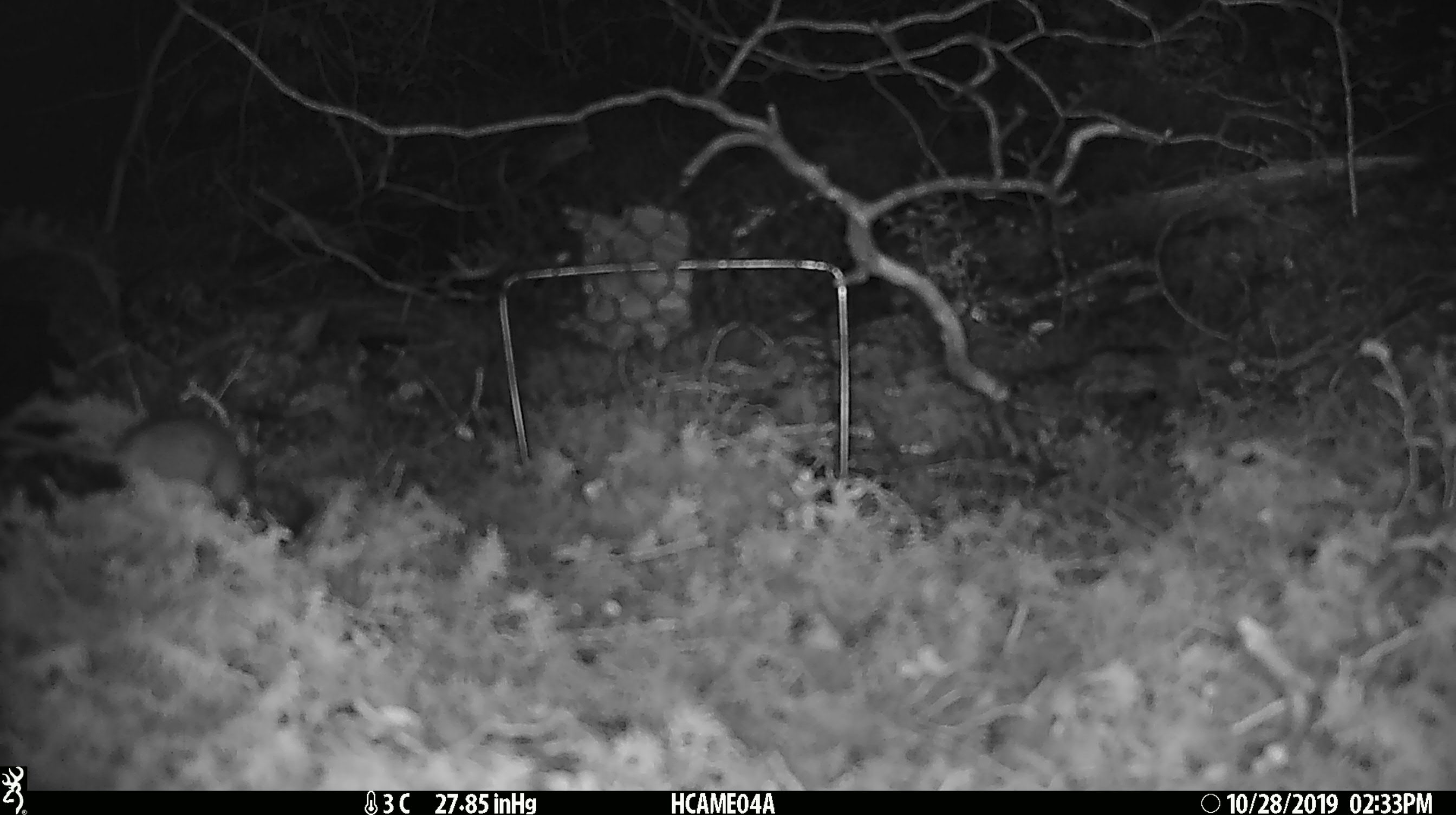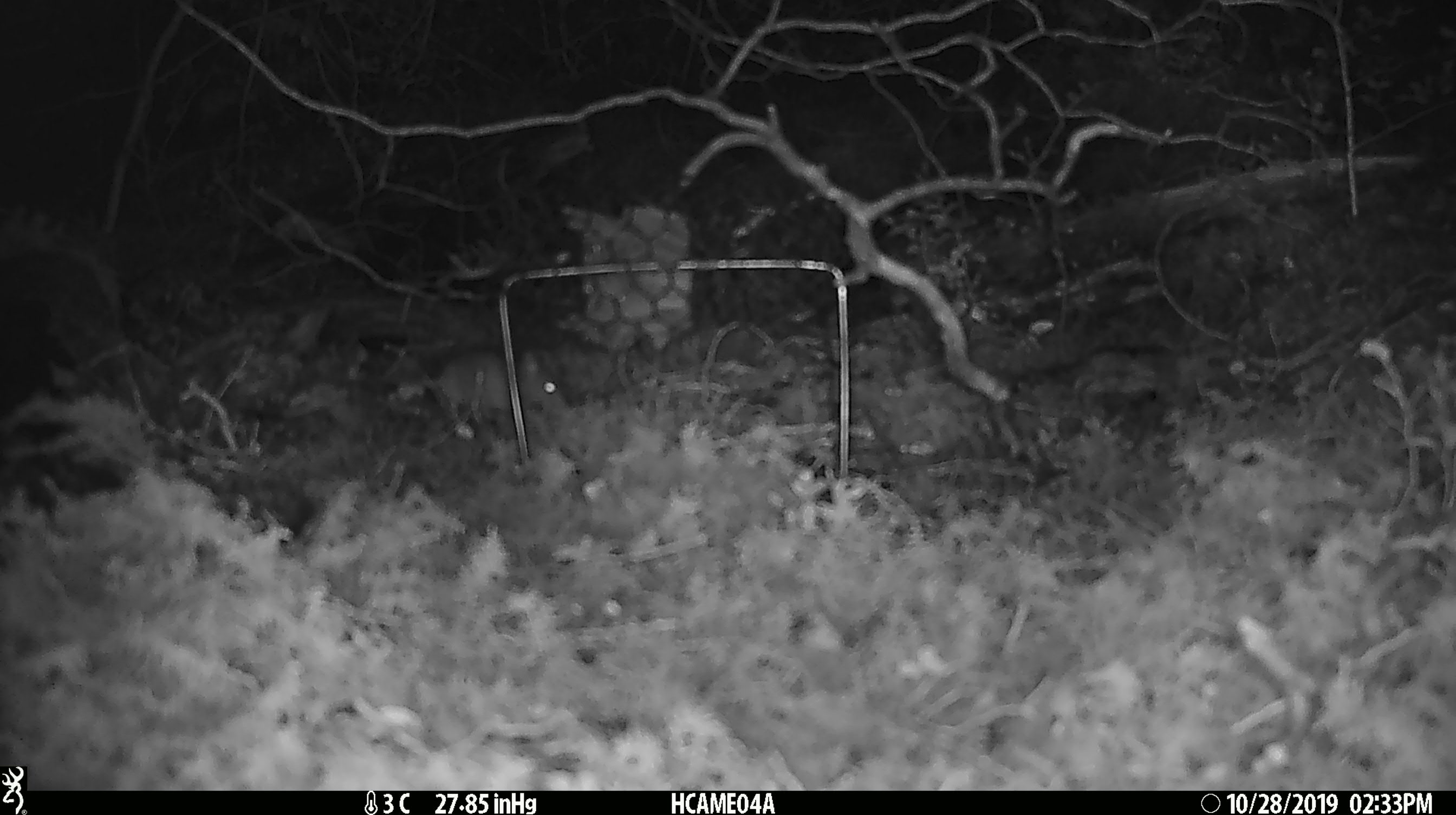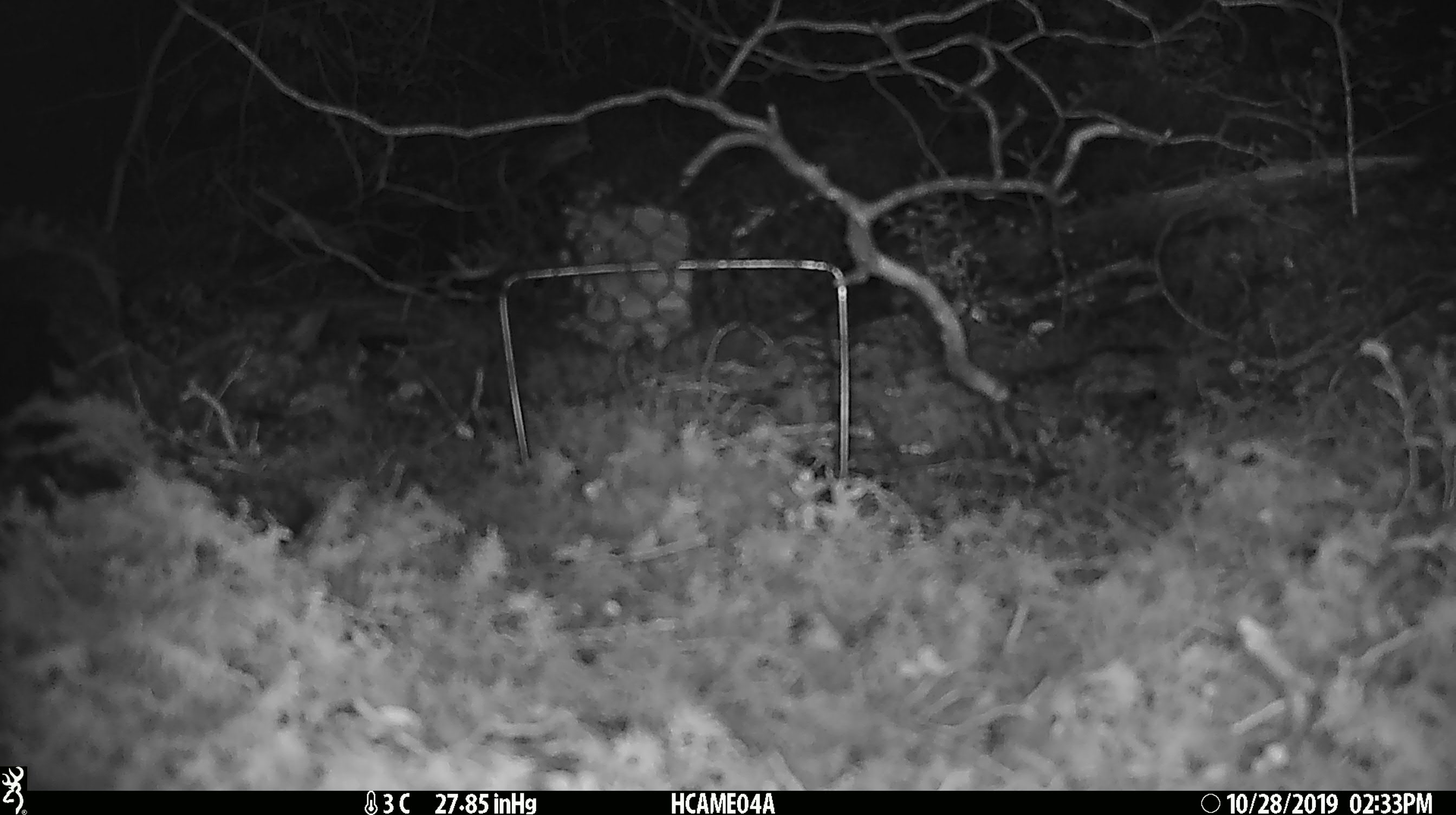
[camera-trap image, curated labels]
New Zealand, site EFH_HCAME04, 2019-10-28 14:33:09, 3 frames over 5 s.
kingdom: Animalia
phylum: Chordata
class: Mammalia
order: Rodentia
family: Muridae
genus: Mus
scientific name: Mus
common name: mouse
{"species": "mouse (Mus)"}